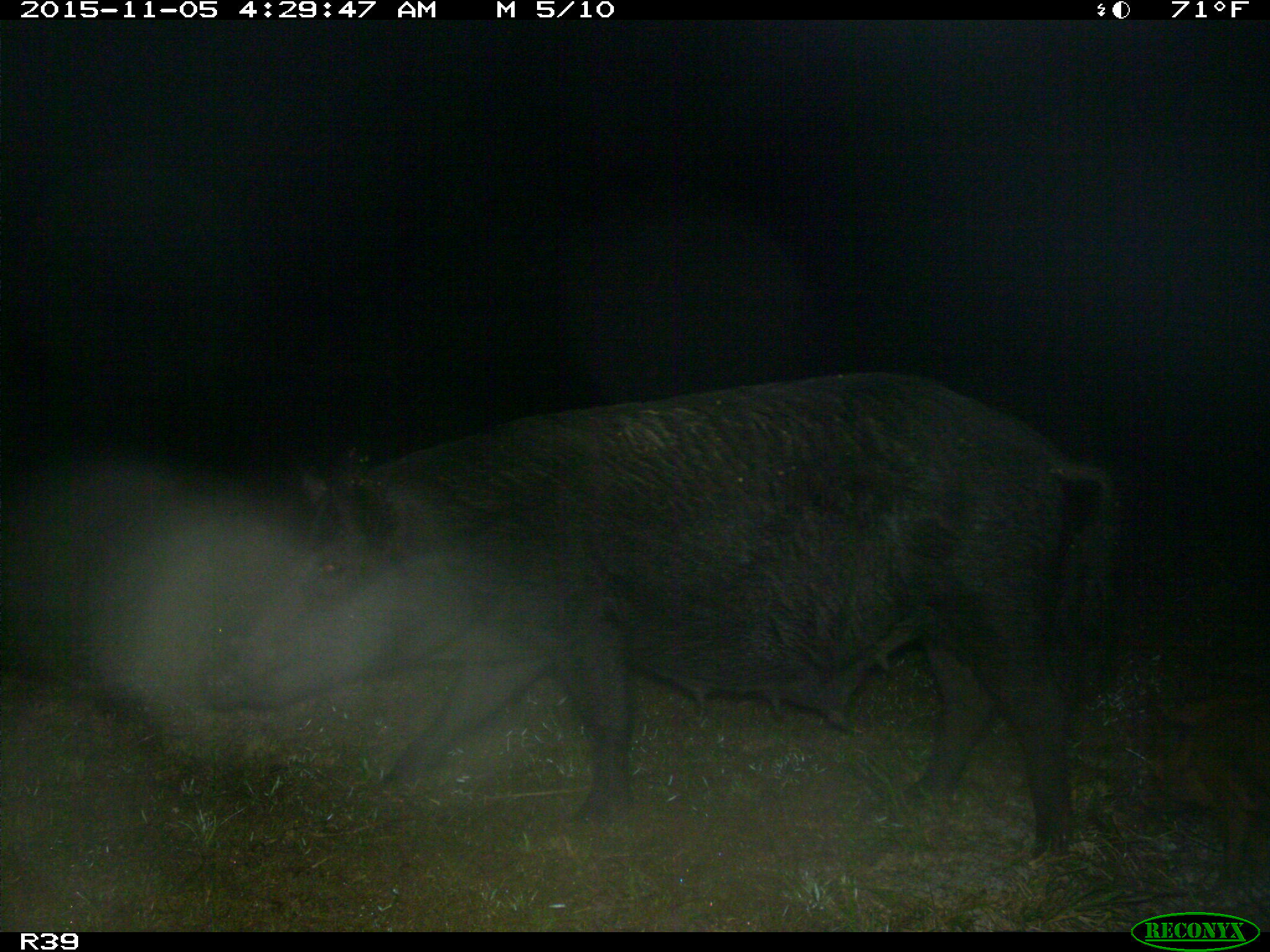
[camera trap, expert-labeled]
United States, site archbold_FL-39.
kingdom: Animalia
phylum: Chordata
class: Mammalia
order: Artiodactyla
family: Suidae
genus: Sus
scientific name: Sus scrofa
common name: wild boar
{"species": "Sus scrofa (wild boar)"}